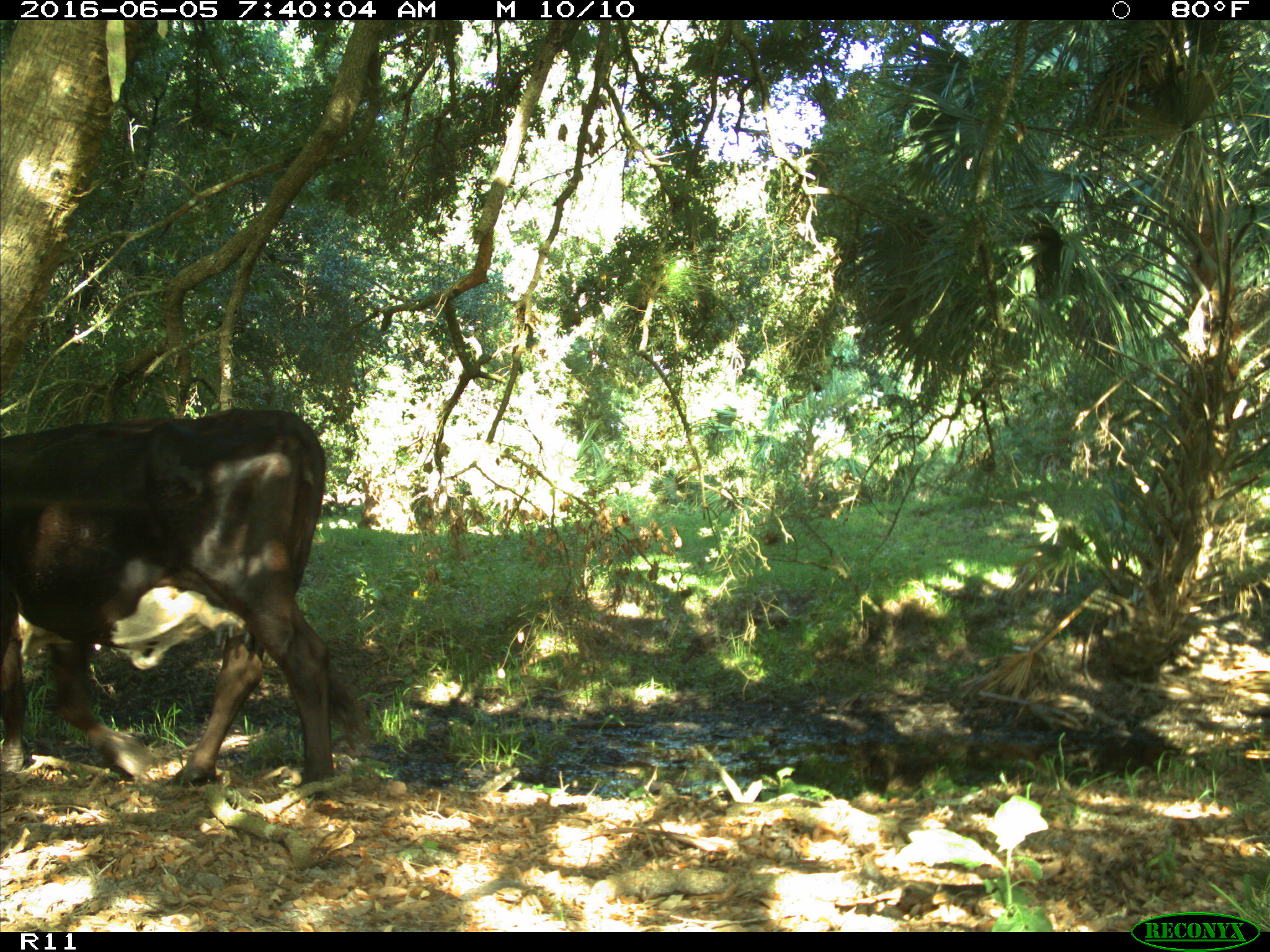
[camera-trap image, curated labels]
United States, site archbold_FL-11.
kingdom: Animalia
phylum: Chordata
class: Mammalia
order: Artiodactyla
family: Bovidae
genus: Bos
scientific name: Bos taurus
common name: domestic cow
Bos taurus (domestic cow).